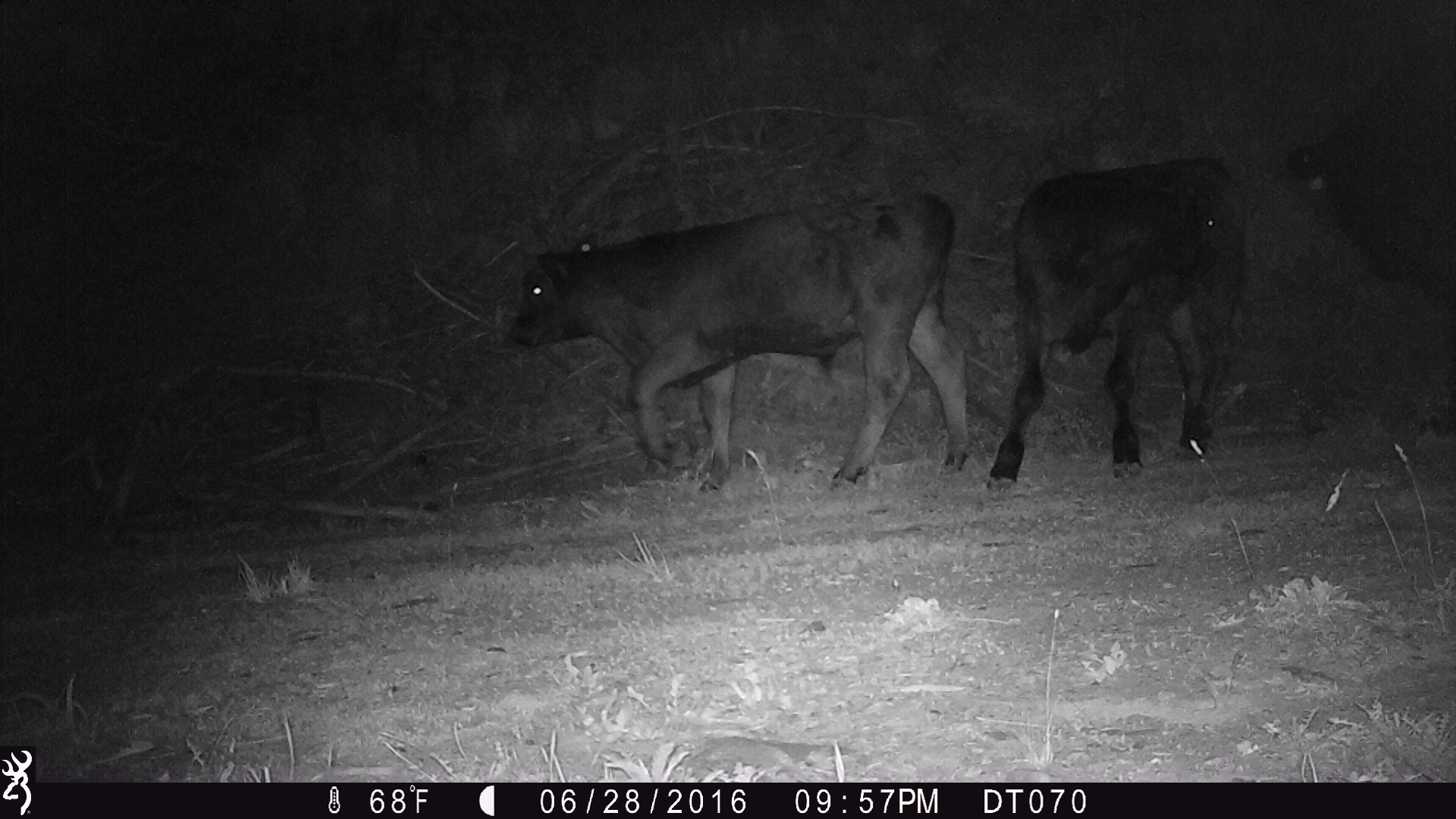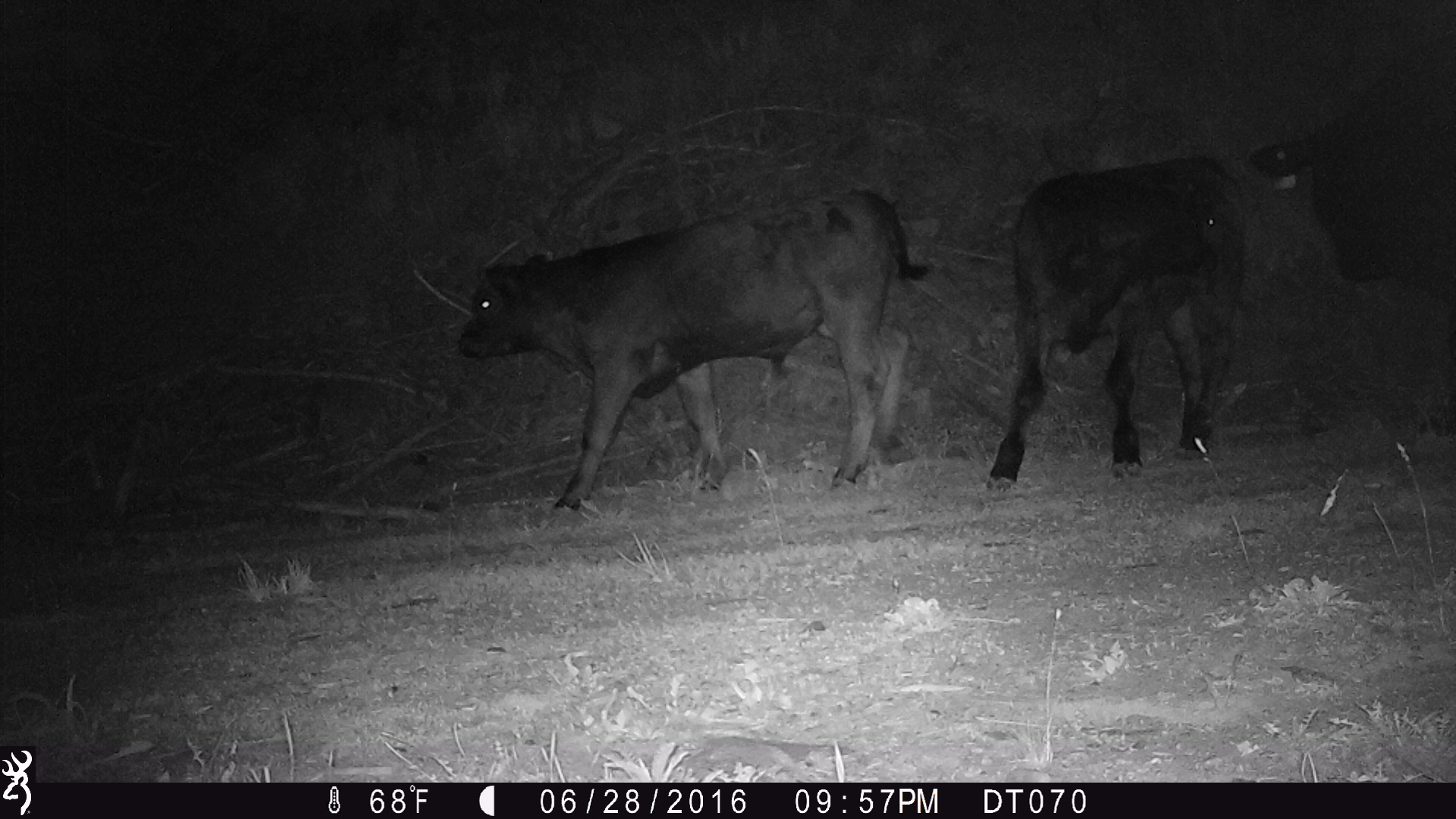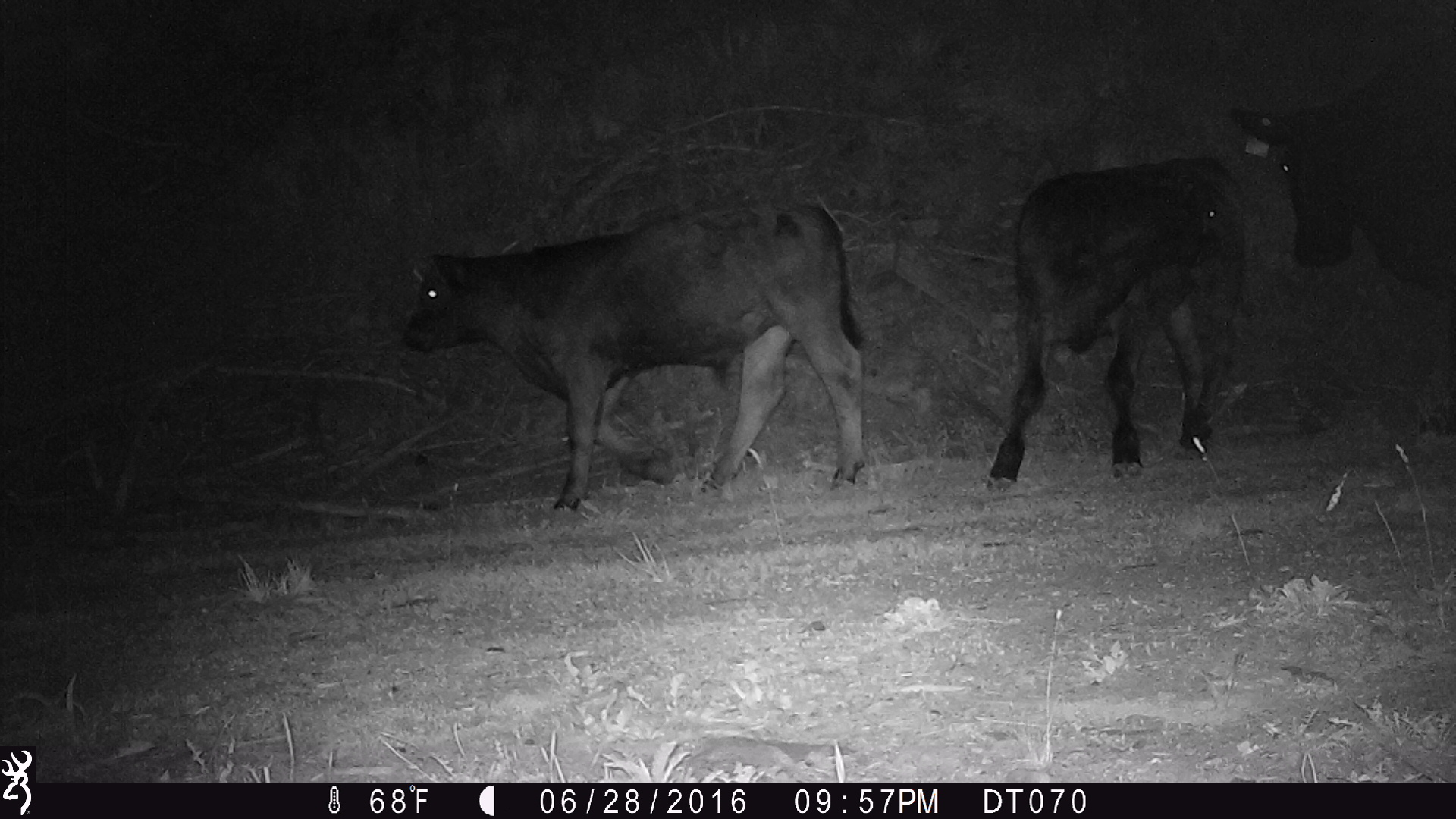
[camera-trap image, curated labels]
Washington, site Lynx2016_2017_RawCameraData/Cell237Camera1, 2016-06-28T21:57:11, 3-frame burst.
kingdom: Animalia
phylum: Chordata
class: Mammalia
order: Artiodactyla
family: Bovidae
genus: Bos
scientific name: Bos taurus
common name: domestic cattle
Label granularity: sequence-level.